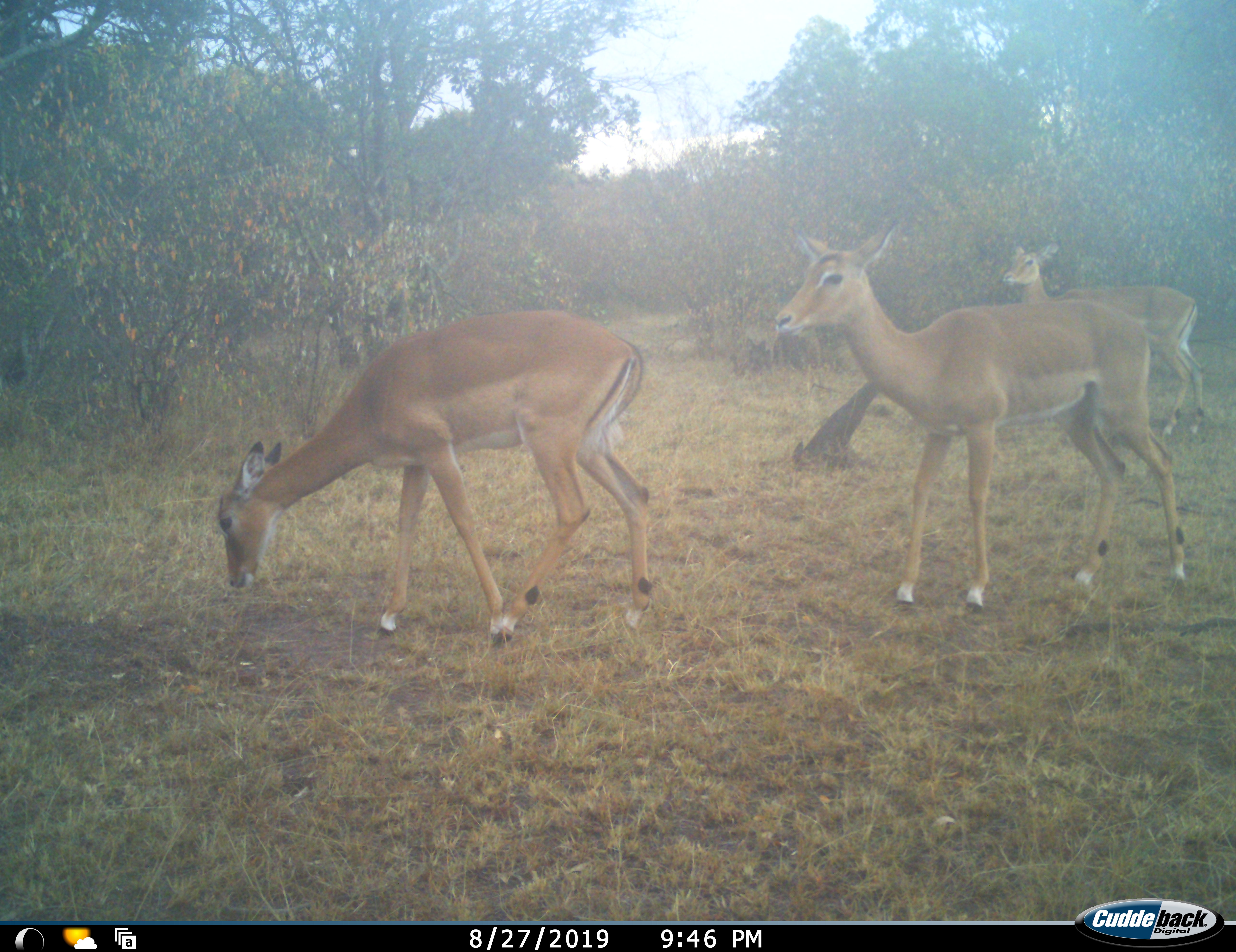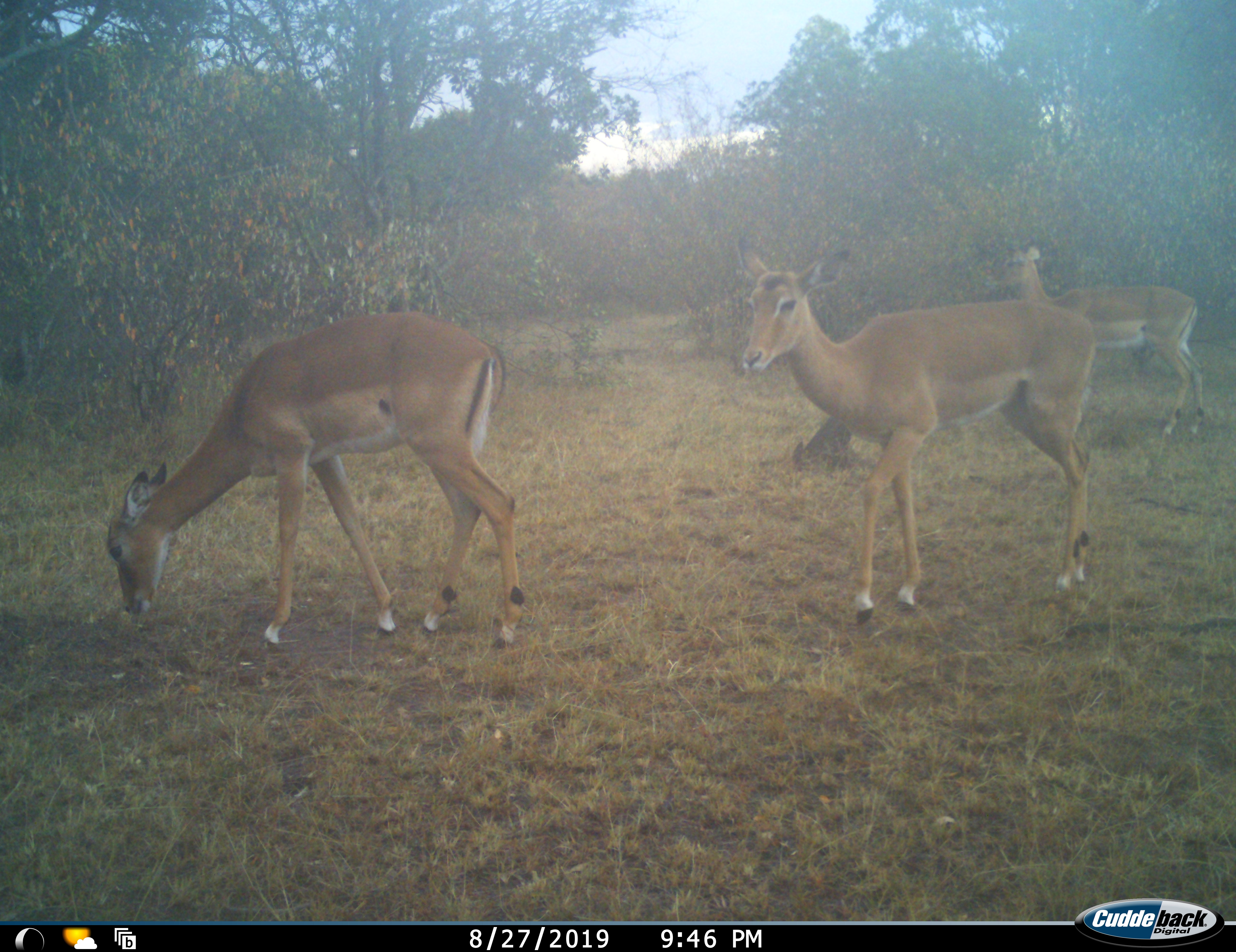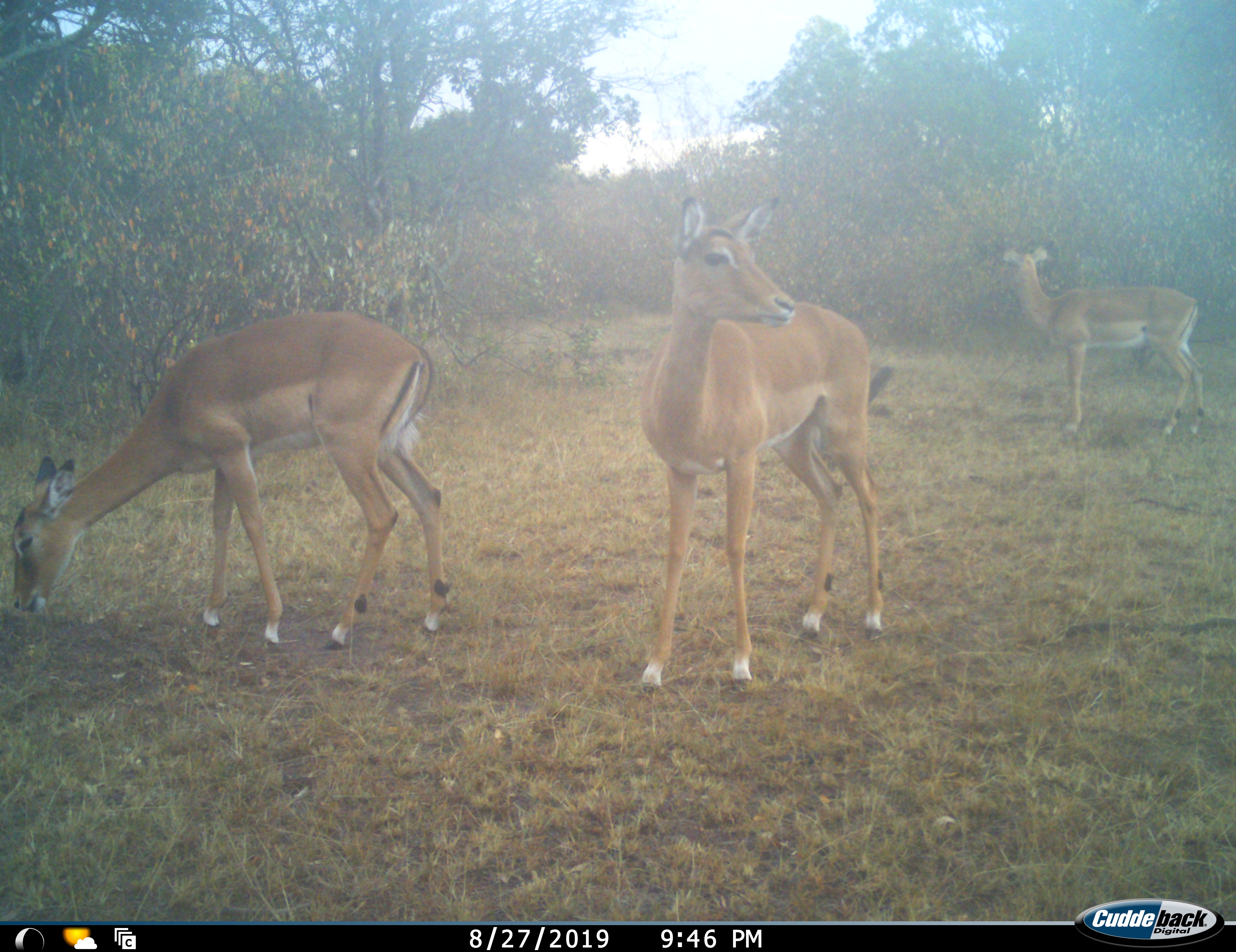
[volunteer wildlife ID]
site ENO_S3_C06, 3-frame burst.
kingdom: Animalia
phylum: Chordata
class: Mammalia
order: Artiodactyla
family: Bovidae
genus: Aepyceros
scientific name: Aepyceros melampus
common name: impala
Impala (Aepyceros melampus), count 3. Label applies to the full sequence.